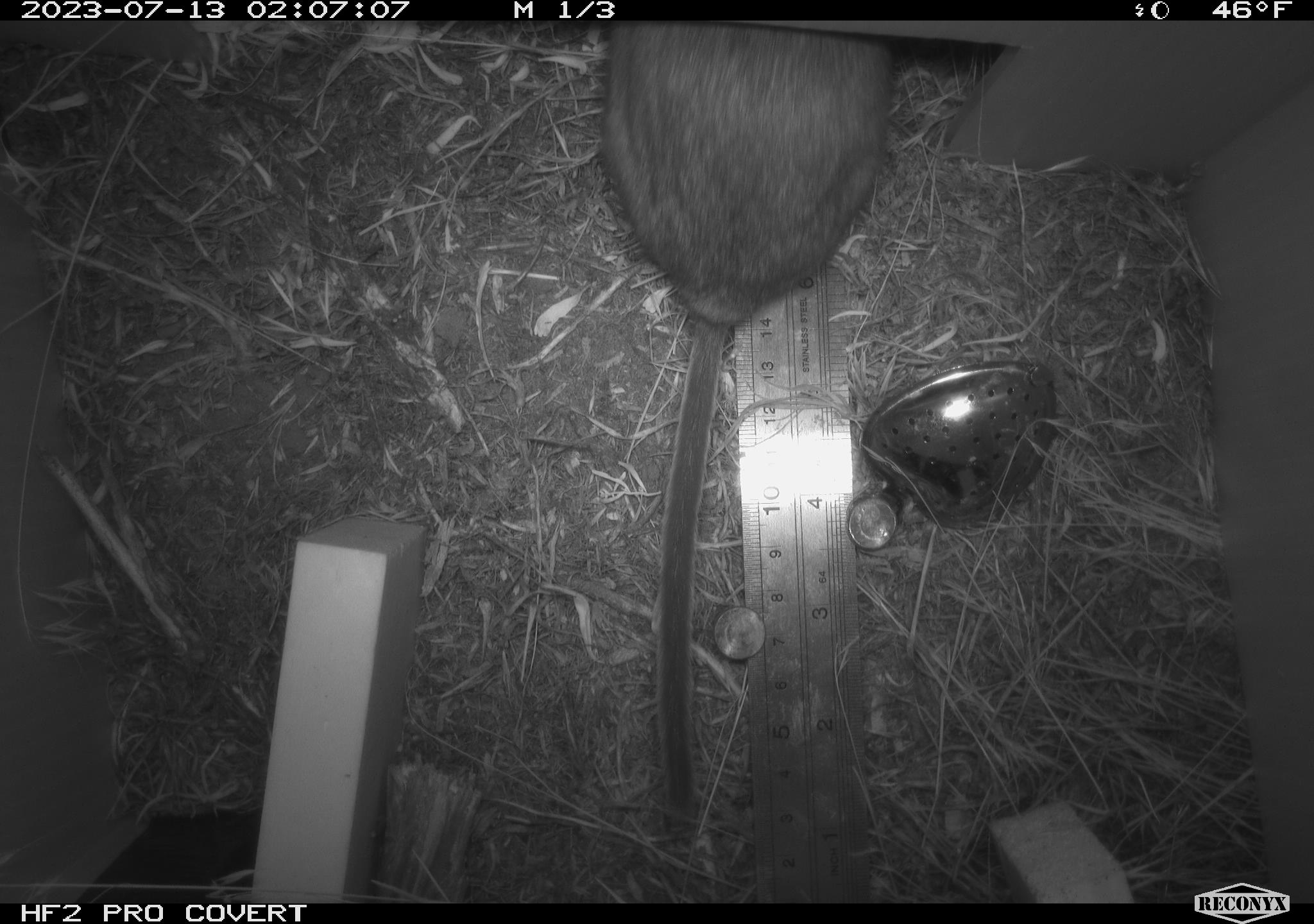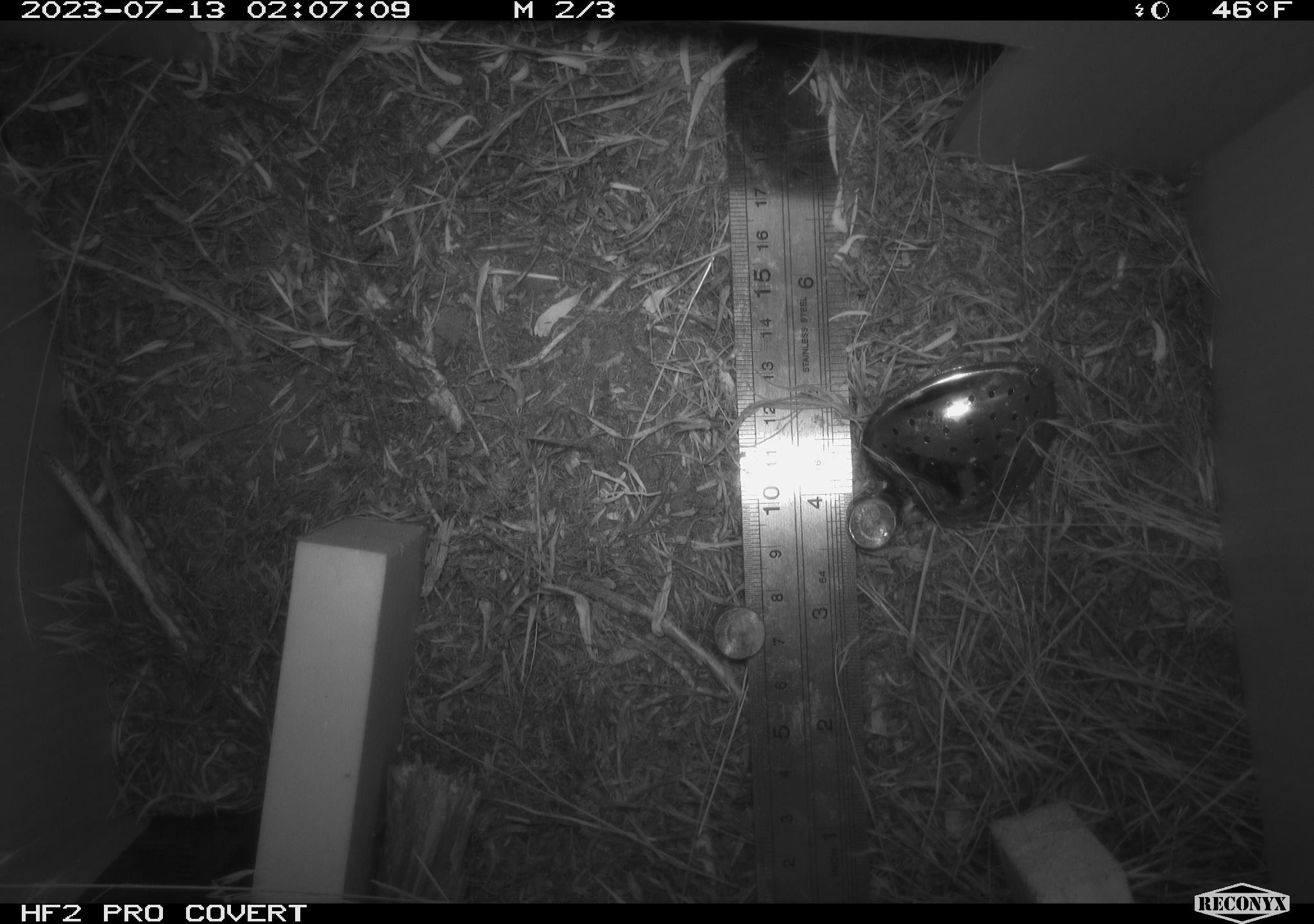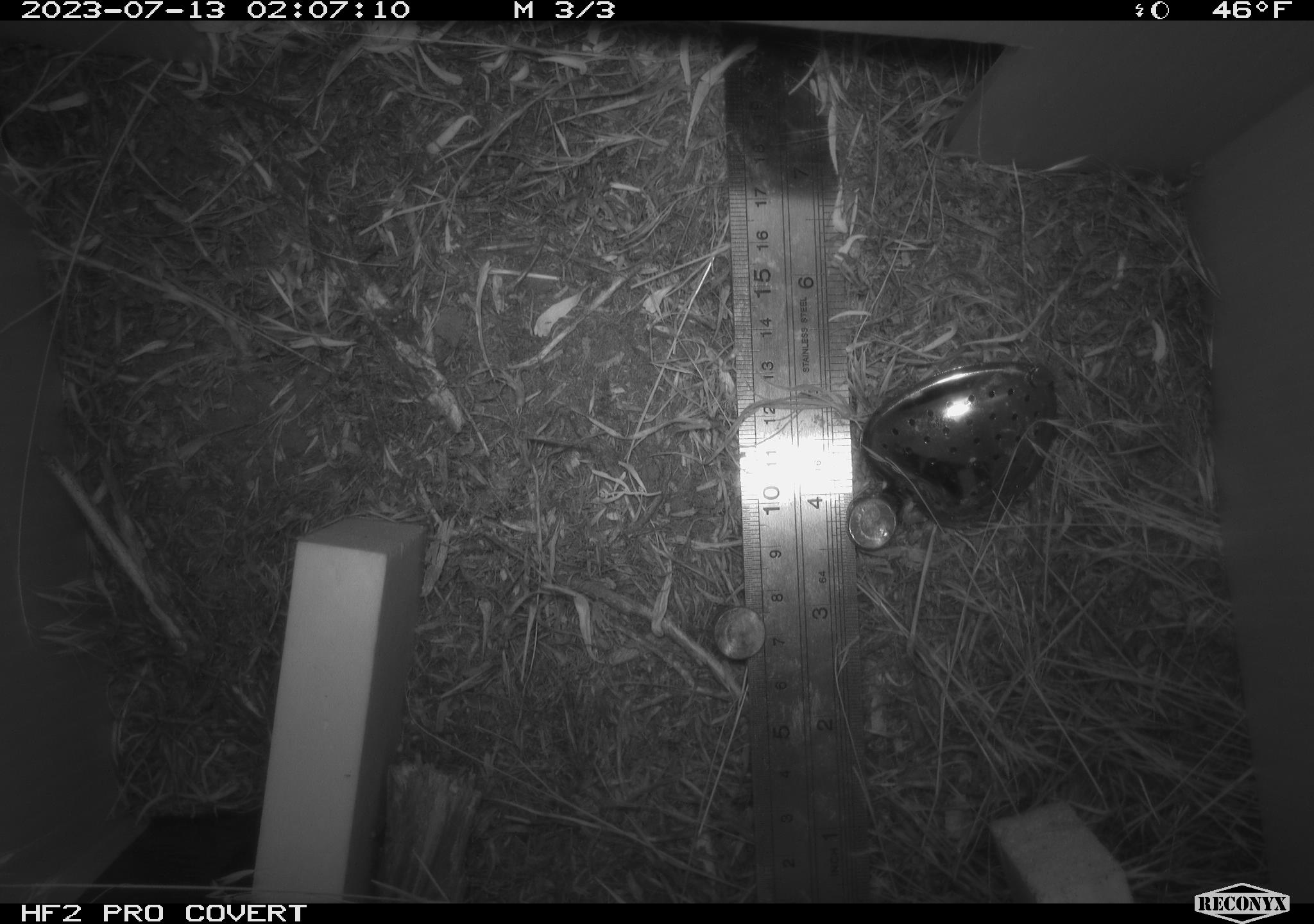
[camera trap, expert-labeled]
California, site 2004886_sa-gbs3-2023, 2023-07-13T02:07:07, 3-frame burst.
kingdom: Animalia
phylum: Chordata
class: Mammalia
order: Rodentia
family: Cricetidae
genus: Neotoma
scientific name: Neotoma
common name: pack rat or woodrat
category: neotoma species